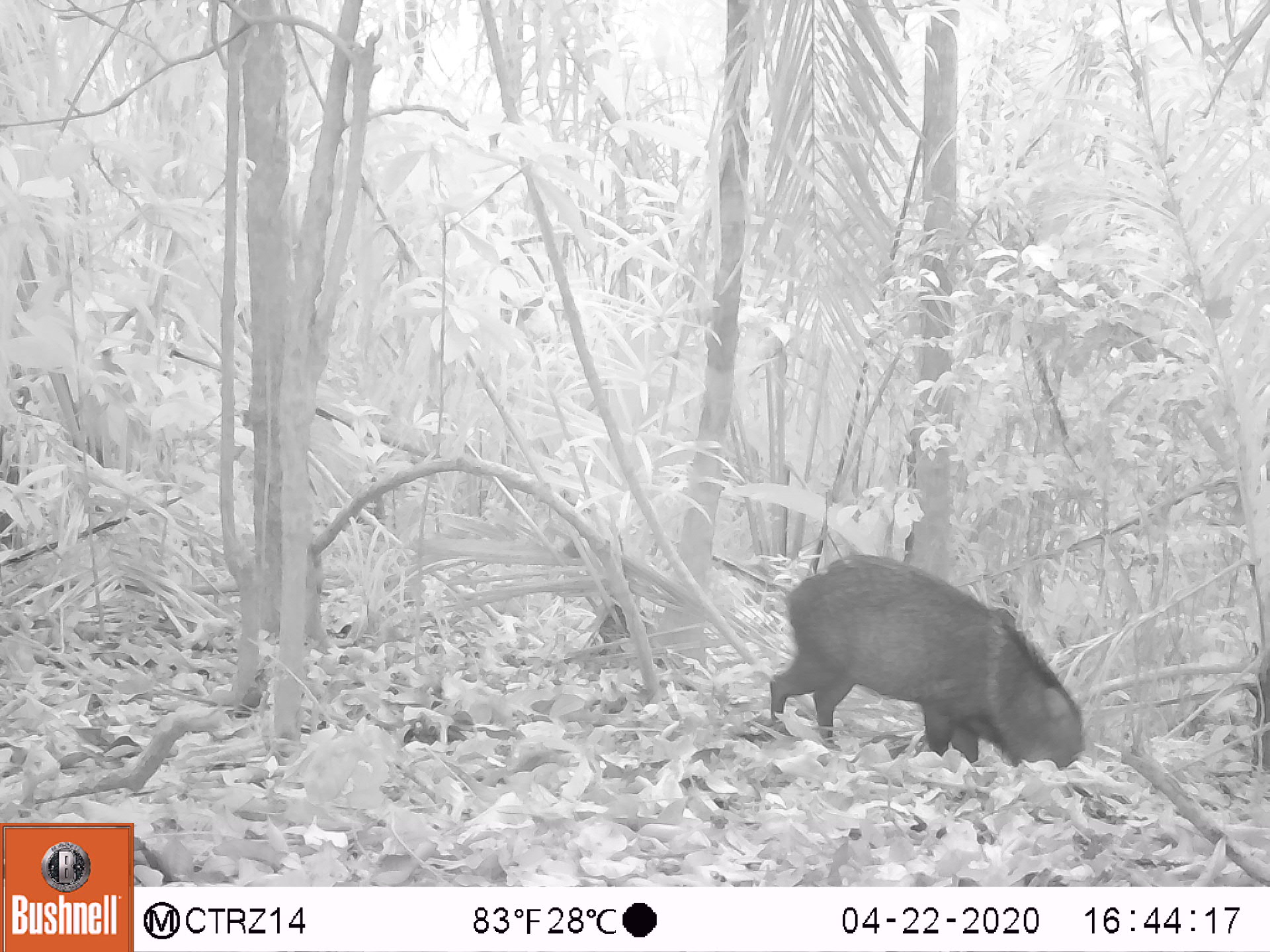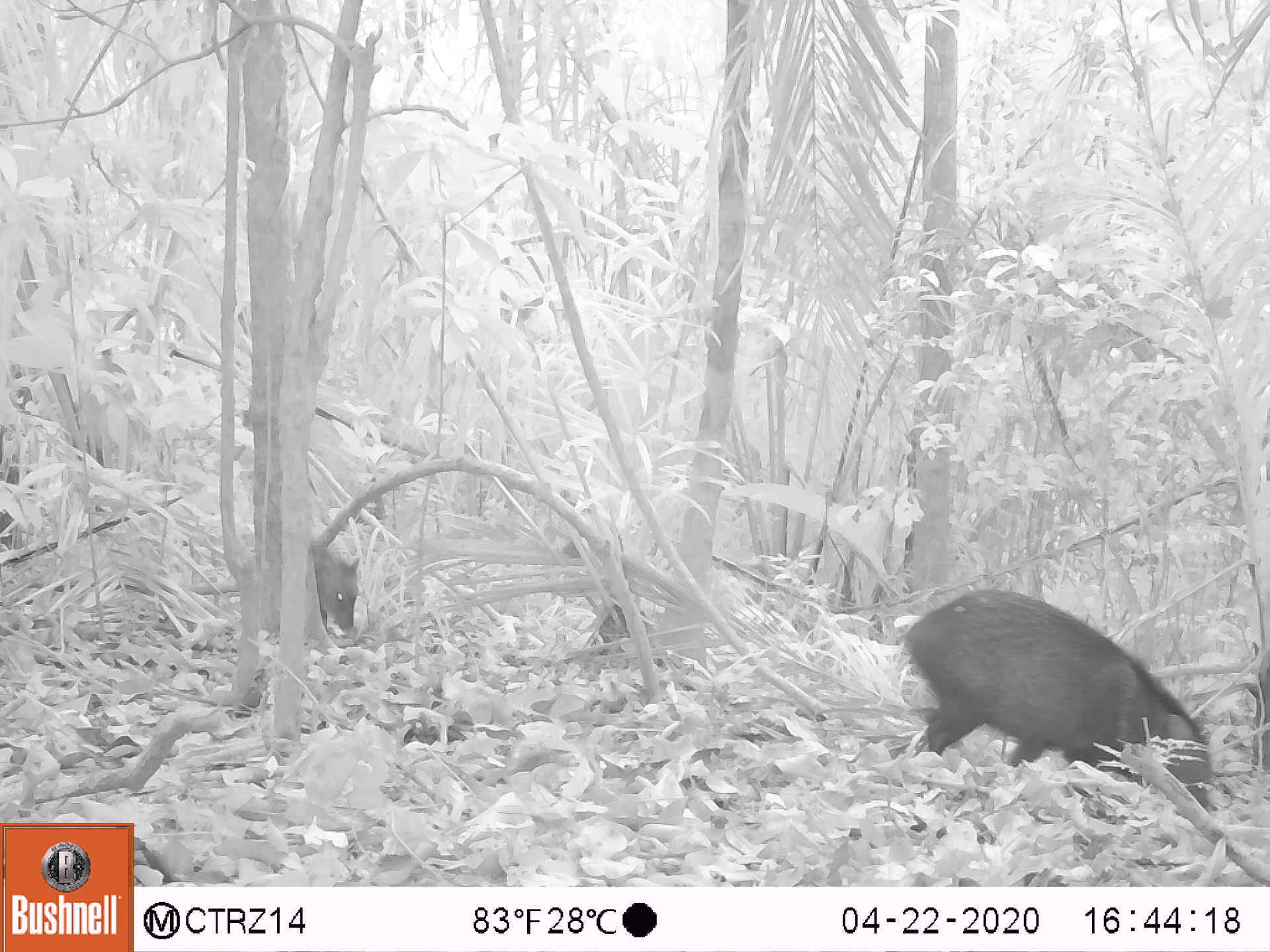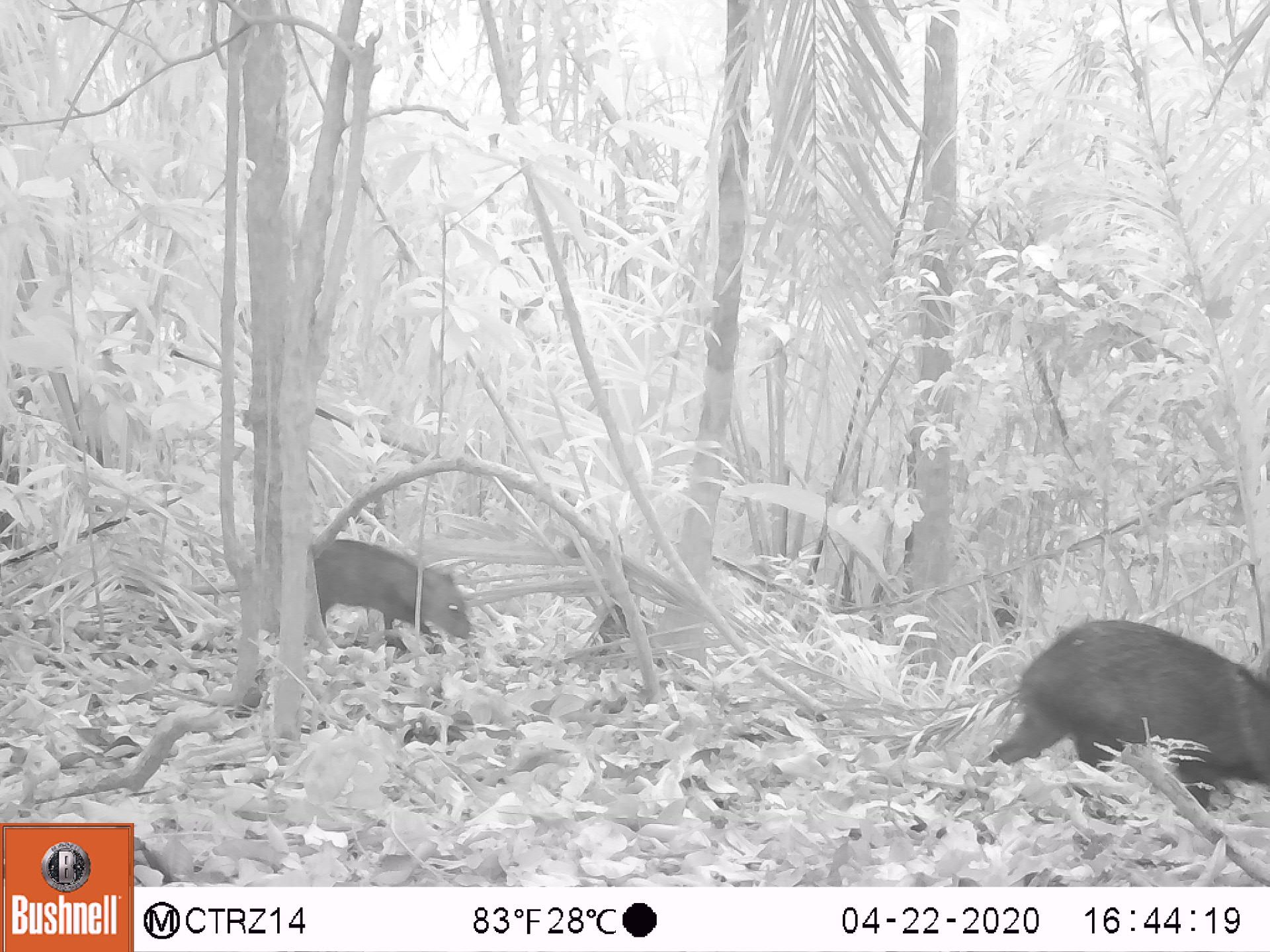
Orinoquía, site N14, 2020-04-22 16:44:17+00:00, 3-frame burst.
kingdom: Animalia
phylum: Chordata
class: Mammalia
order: Artiodactyla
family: Tayassuidae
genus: Pecari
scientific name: Pecari tajacu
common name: collared peccary